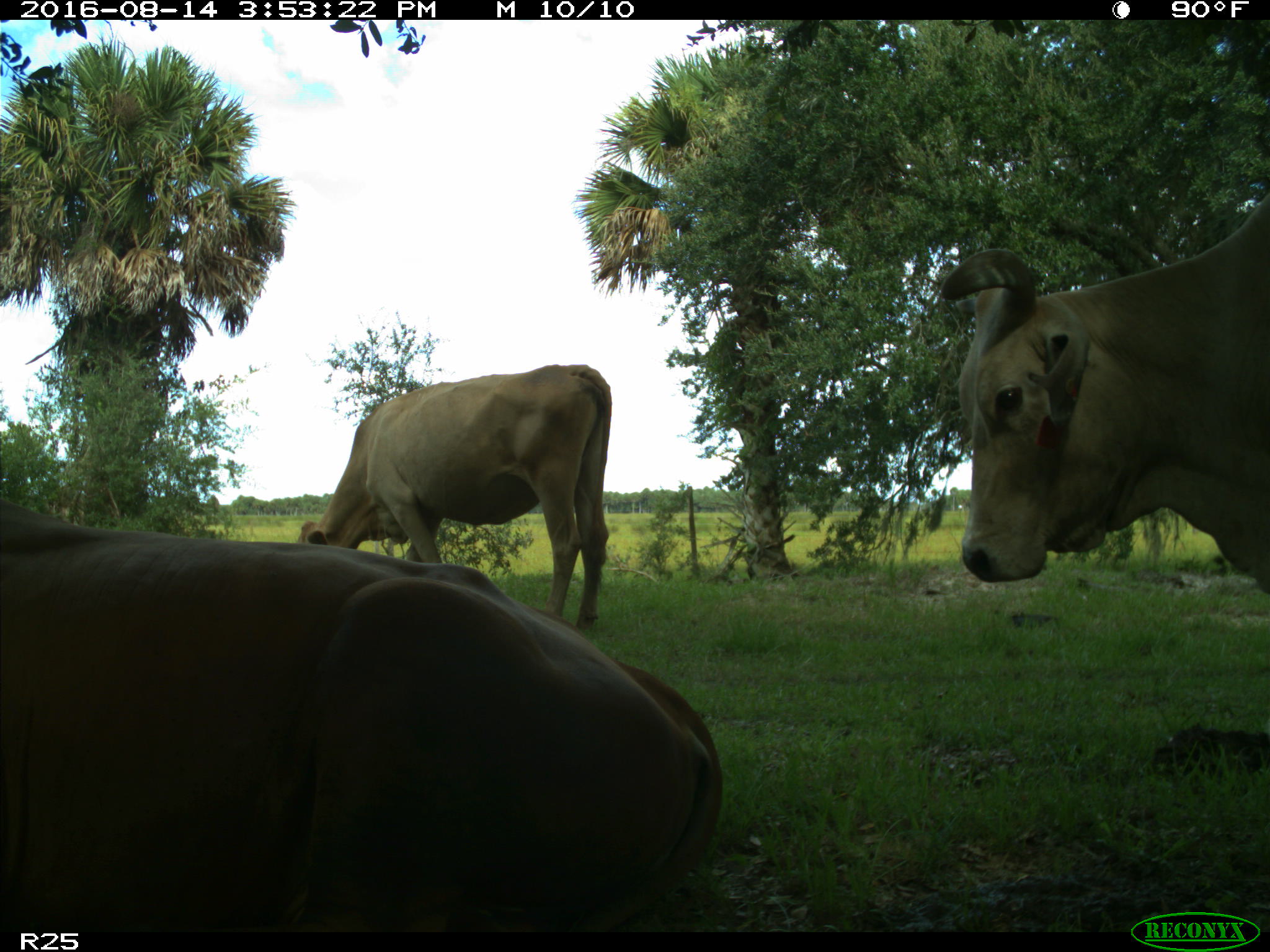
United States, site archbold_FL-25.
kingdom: Animalia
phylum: Chordata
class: Mammalia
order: Artiodactyla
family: Bovidae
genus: Bos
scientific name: Bos taurus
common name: domestic cow